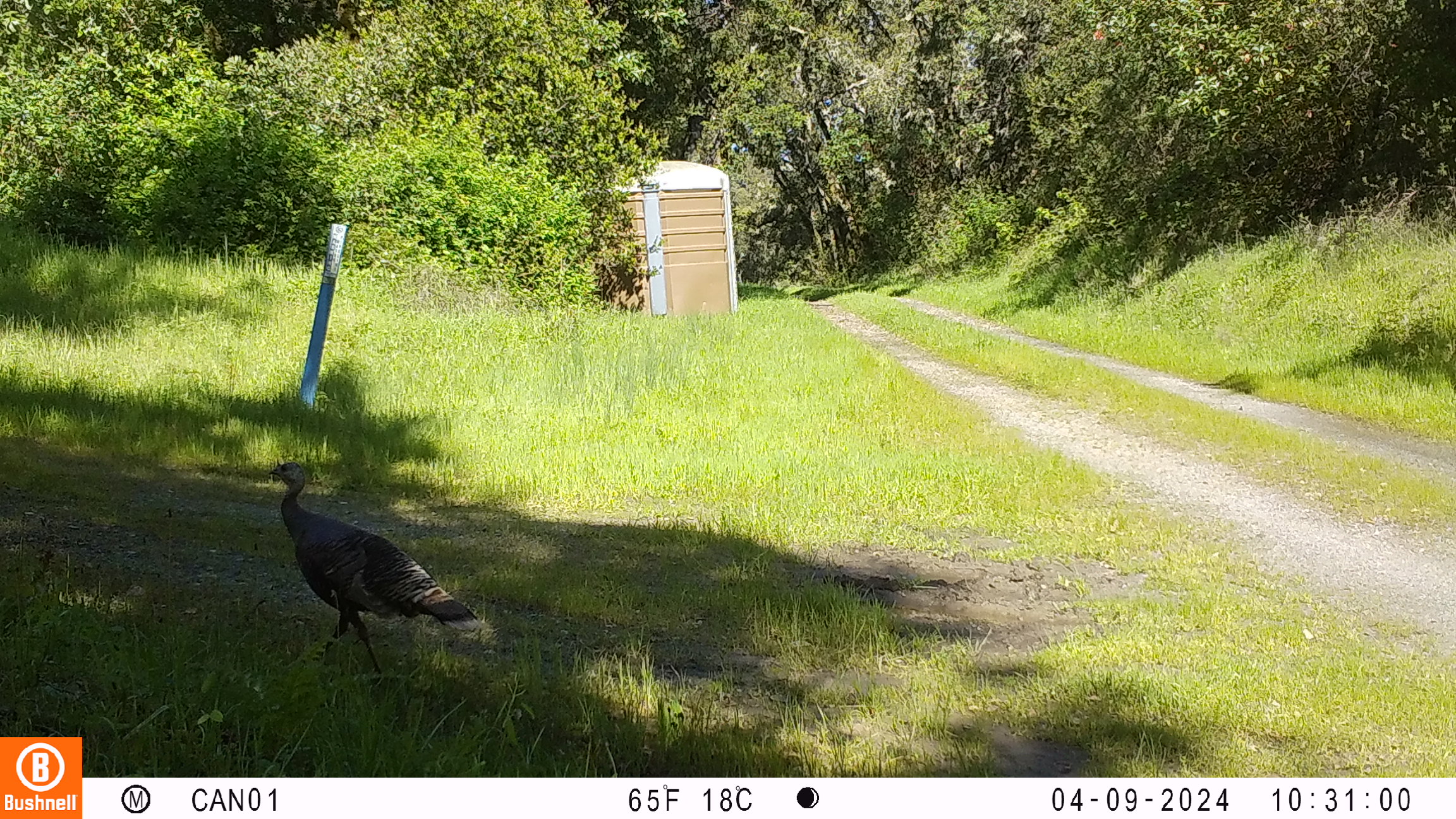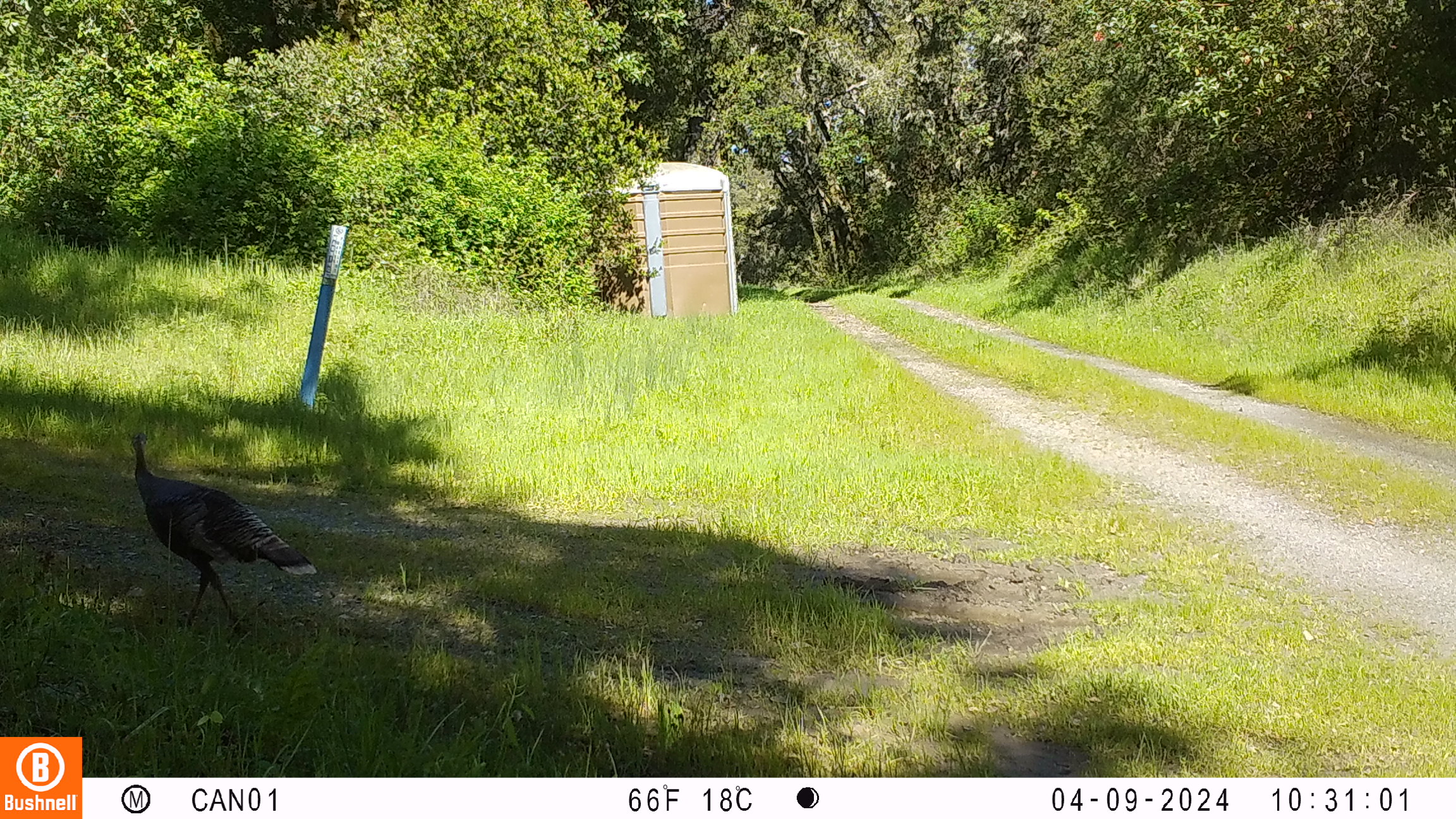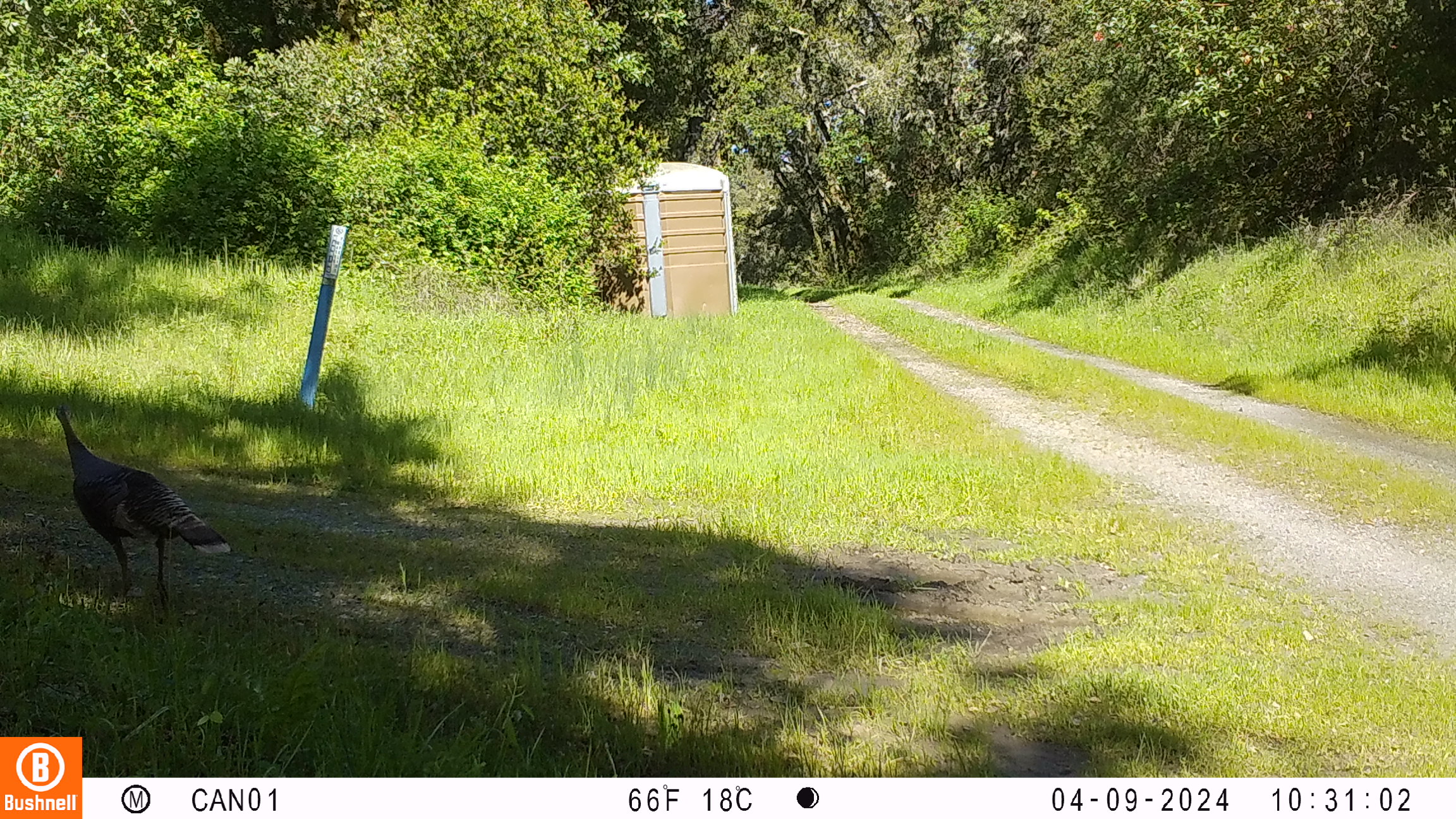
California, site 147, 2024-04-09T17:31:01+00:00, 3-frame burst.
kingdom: Animalia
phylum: Chordata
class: Aves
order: Galliformes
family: Phasianidae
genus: Meleagris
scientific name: Meleagris gallopavo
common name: turkey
Turkey (Meleagris gallopavo).